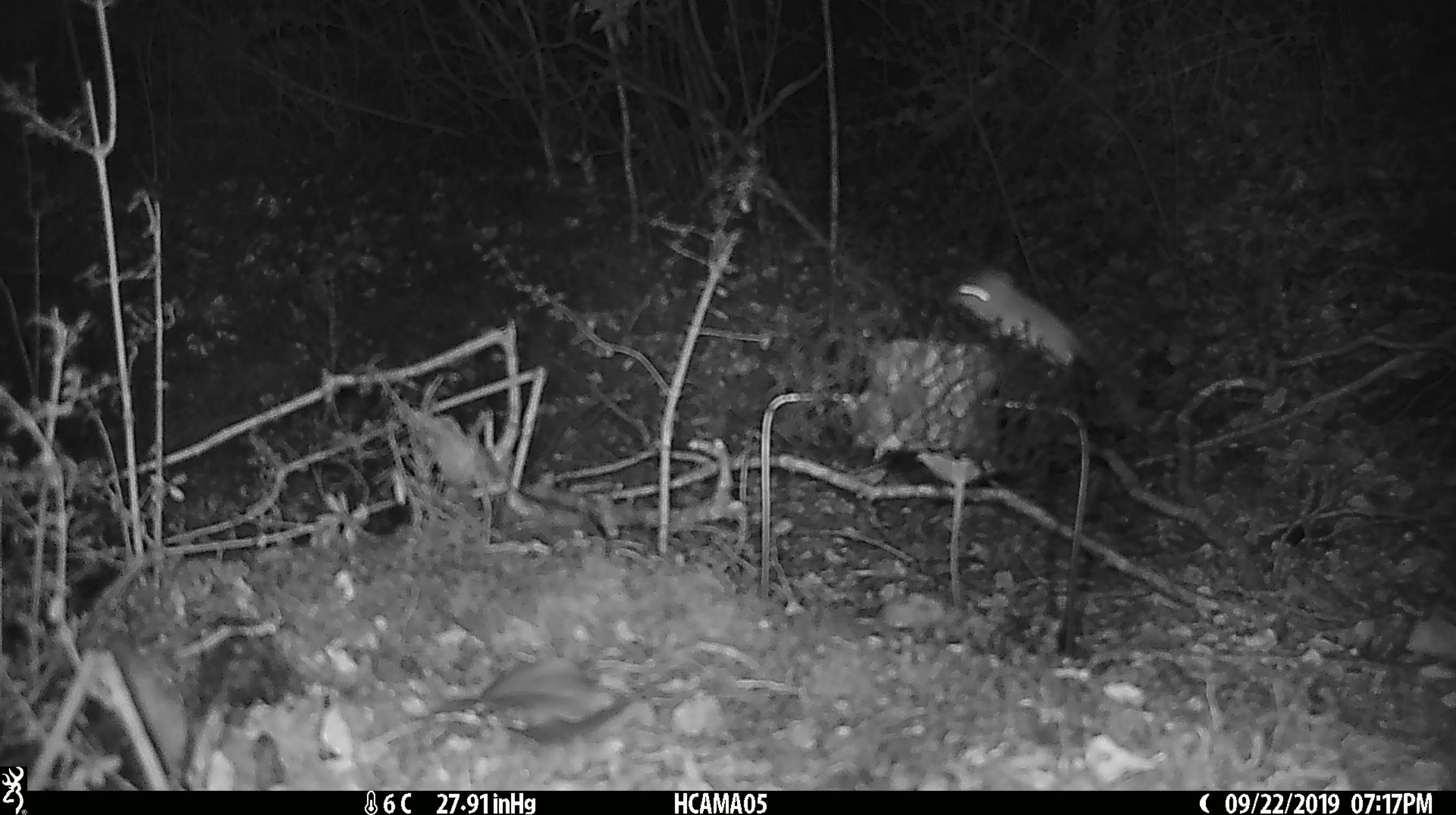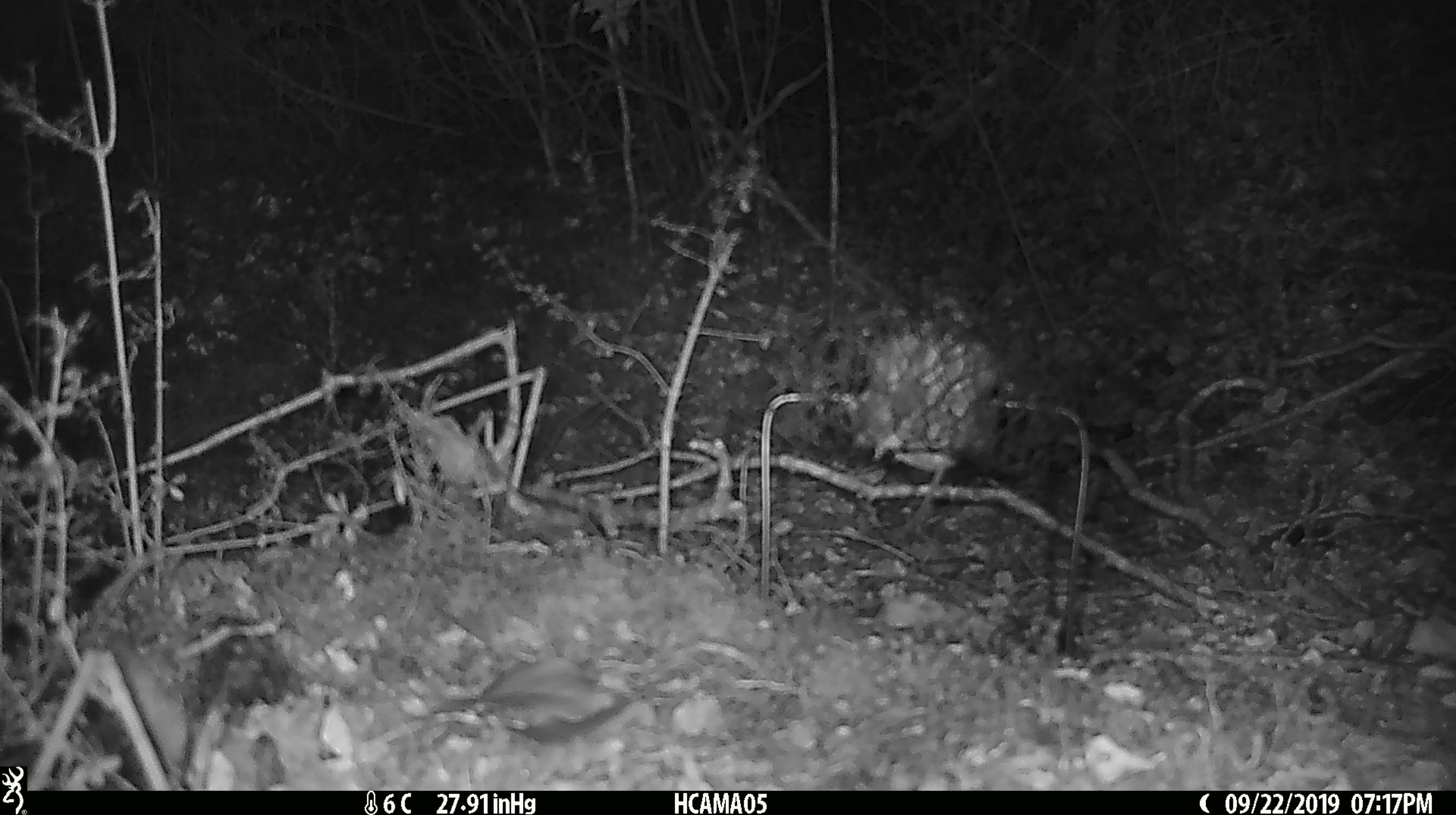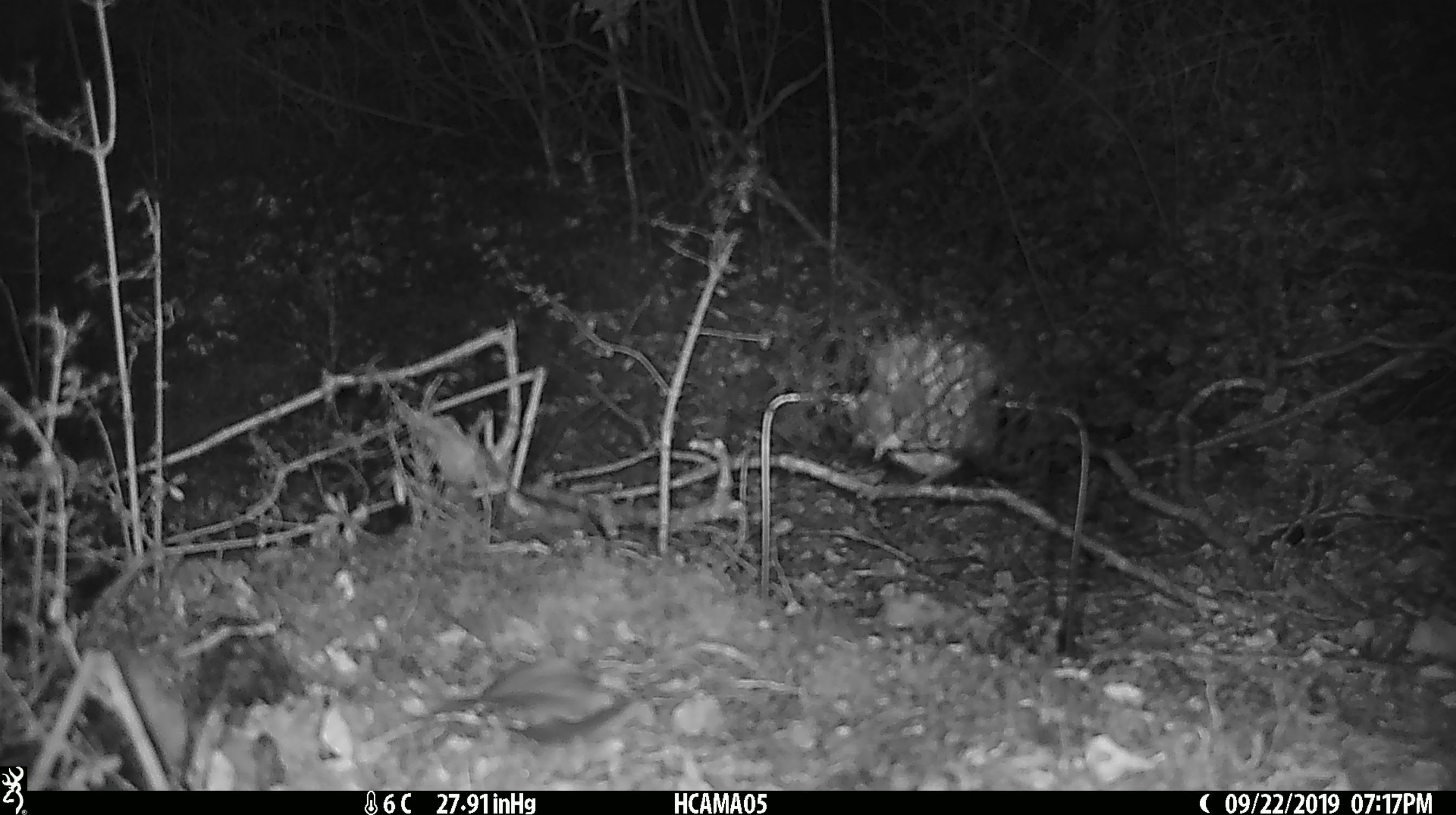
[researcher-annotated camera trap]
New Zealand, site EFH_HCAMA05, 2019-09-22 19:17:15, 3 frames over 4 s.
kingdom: Animalia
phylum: Chordata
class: Mammalia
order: Rodentia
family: Muridae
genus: Mus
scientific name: Mus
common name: mouse